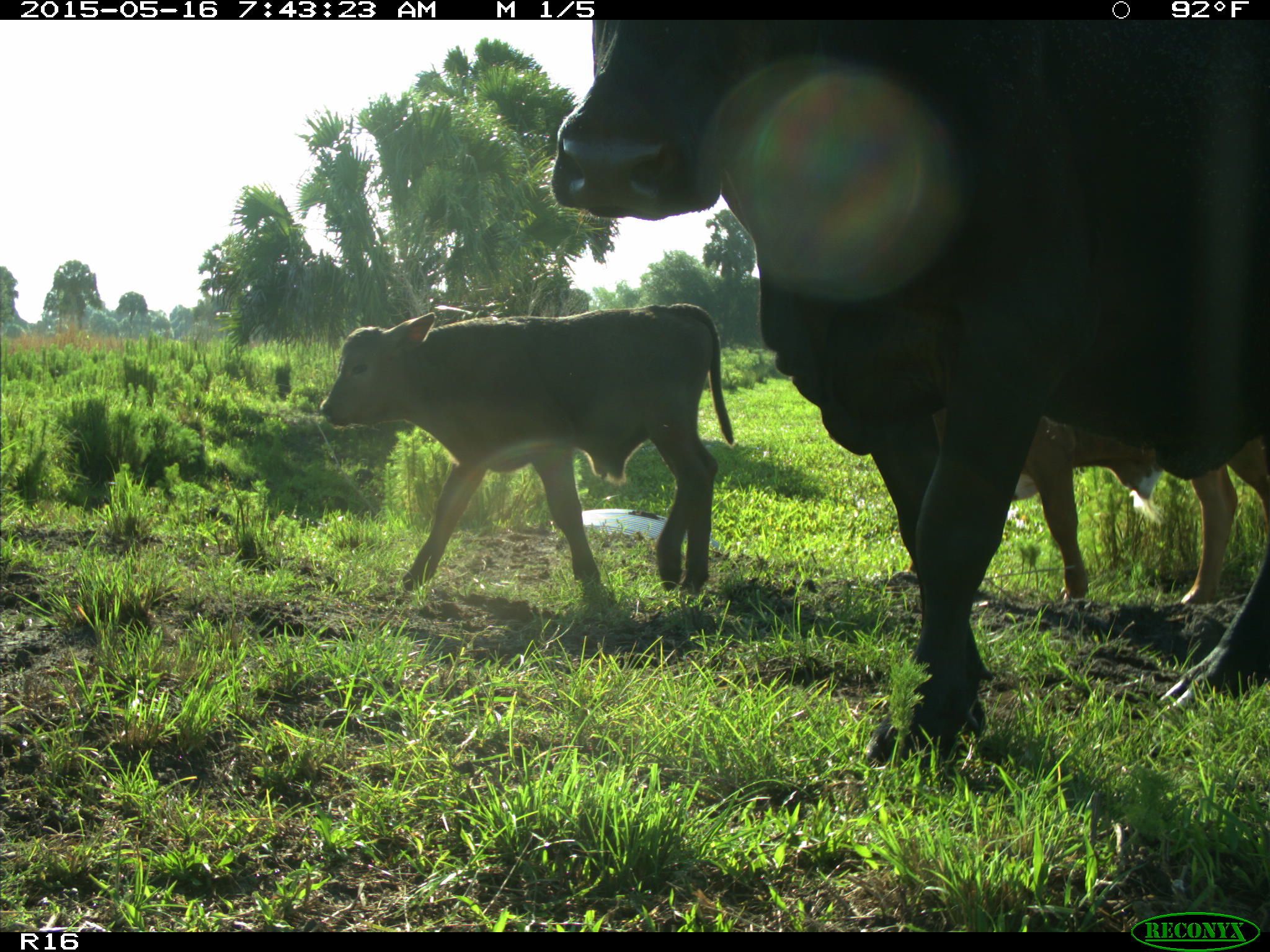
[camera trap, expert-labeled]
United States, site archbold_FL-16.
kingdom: Animalia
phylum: Chordata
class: Mammalia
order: Artiodactyla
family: Bovidae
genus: Bos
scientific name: Bos taurus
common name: domestic cow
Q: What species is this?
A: Bos taurus (domestic cow).